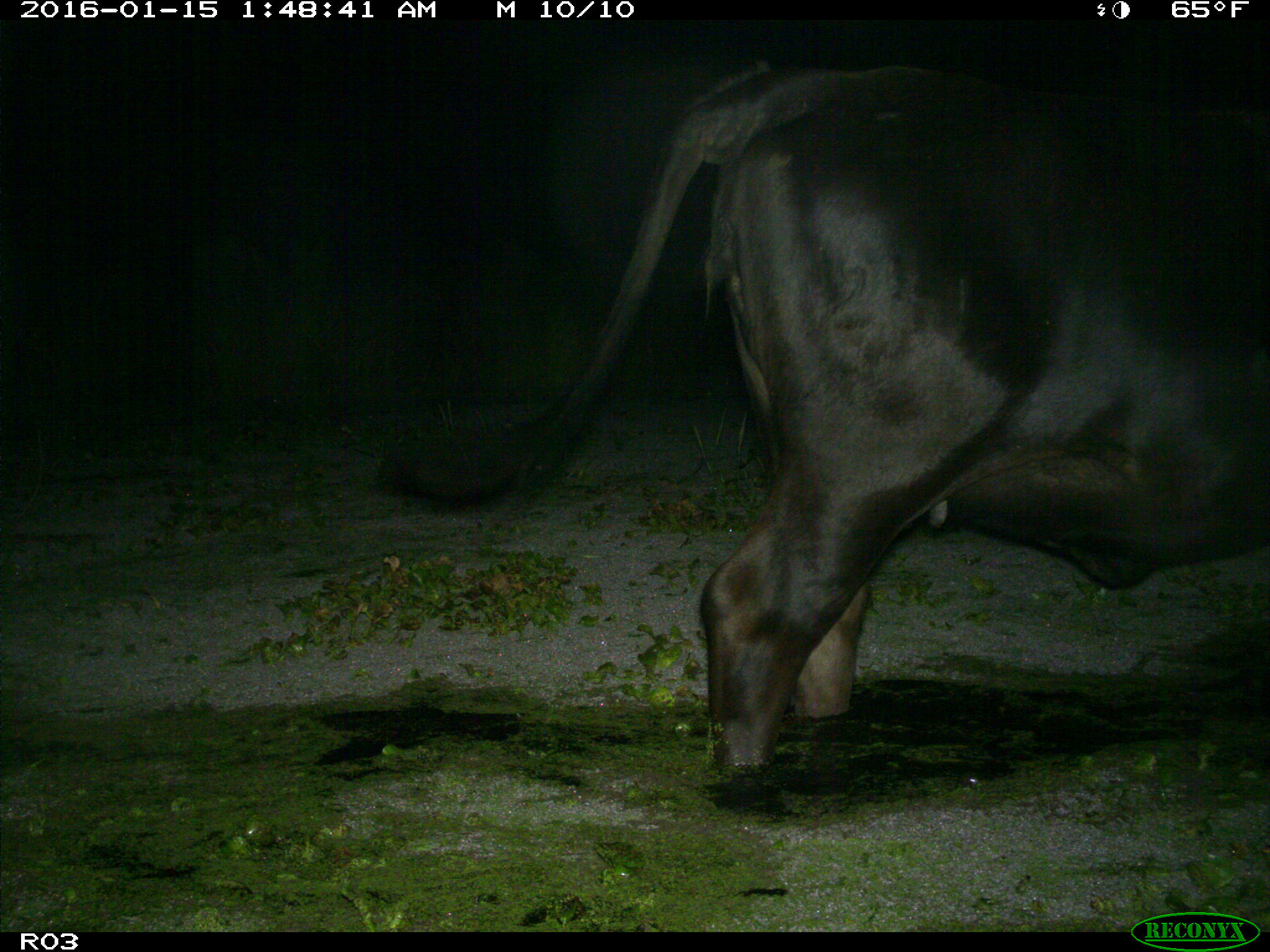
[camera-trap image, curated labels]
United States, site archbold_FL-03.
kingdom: Animalia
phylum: Chordata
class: Mammalia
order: Artiodactyla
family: Bovidae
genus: Bos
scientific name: Bos taurus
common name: domestic cow